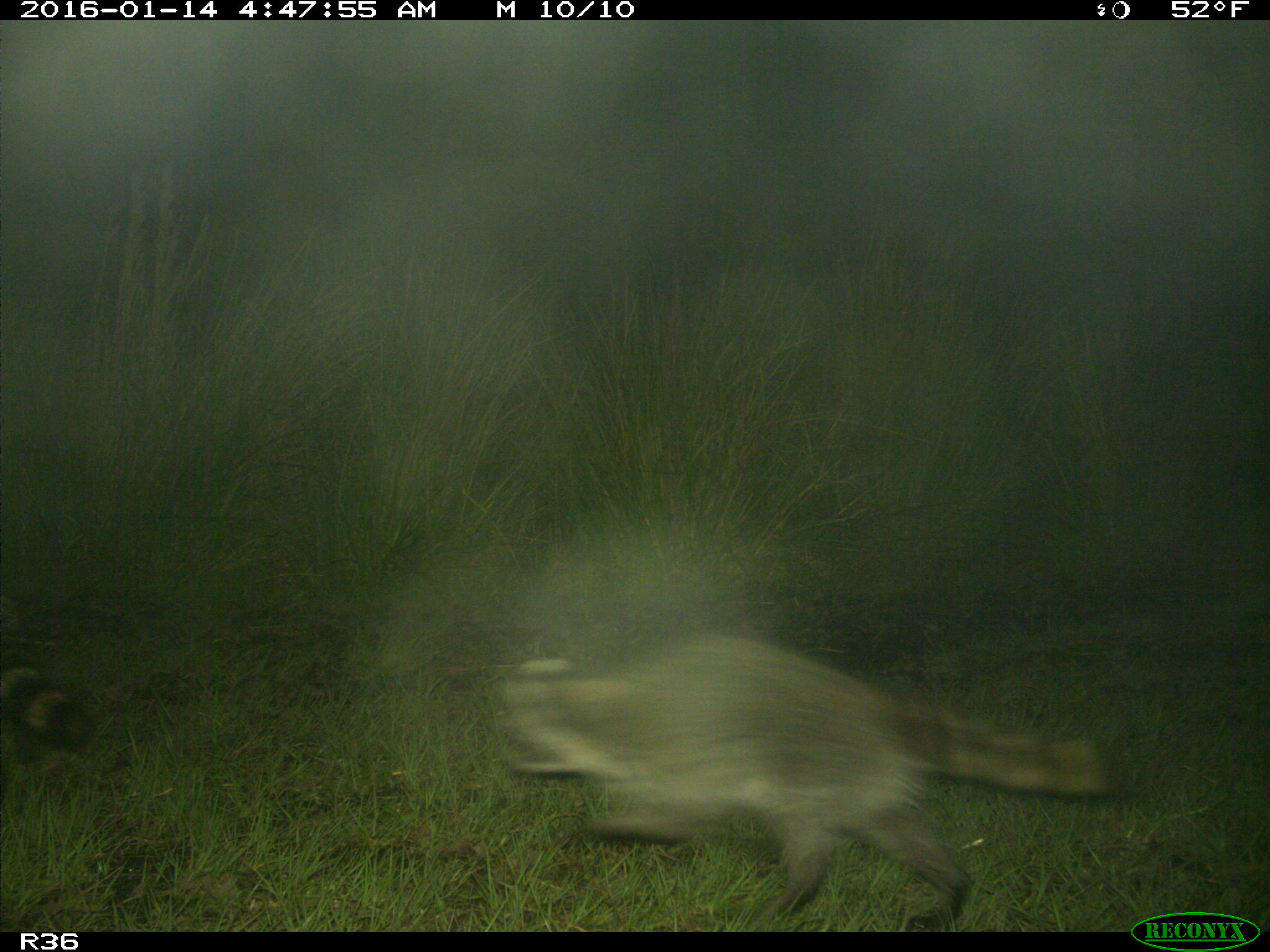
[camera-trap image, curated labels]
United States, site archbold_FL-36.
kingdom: Animalia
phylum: Chordata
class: Mammalia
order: Carnivora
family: Procyonidae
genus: Procyon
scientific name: Procyon lotor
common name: common raccoon